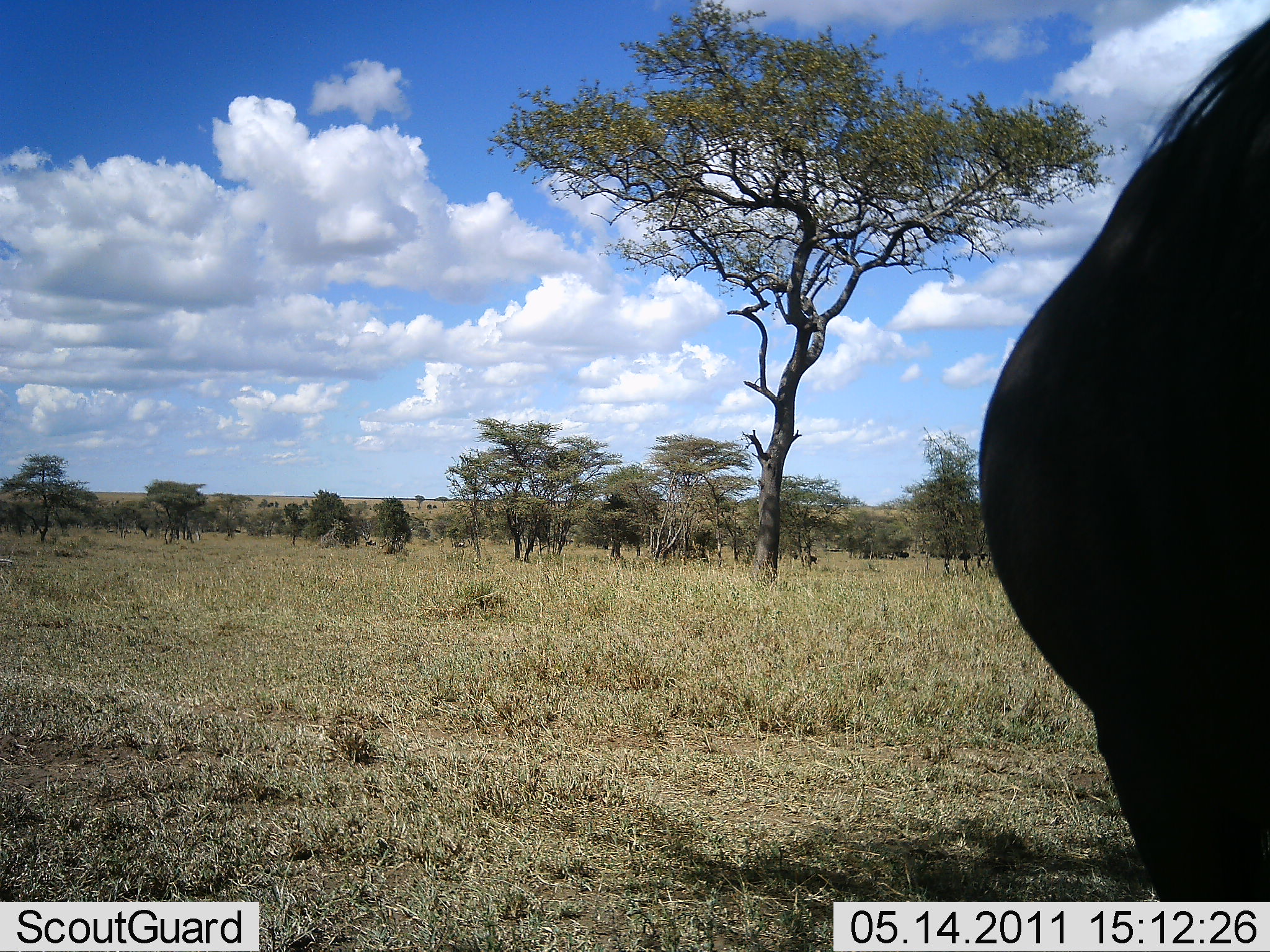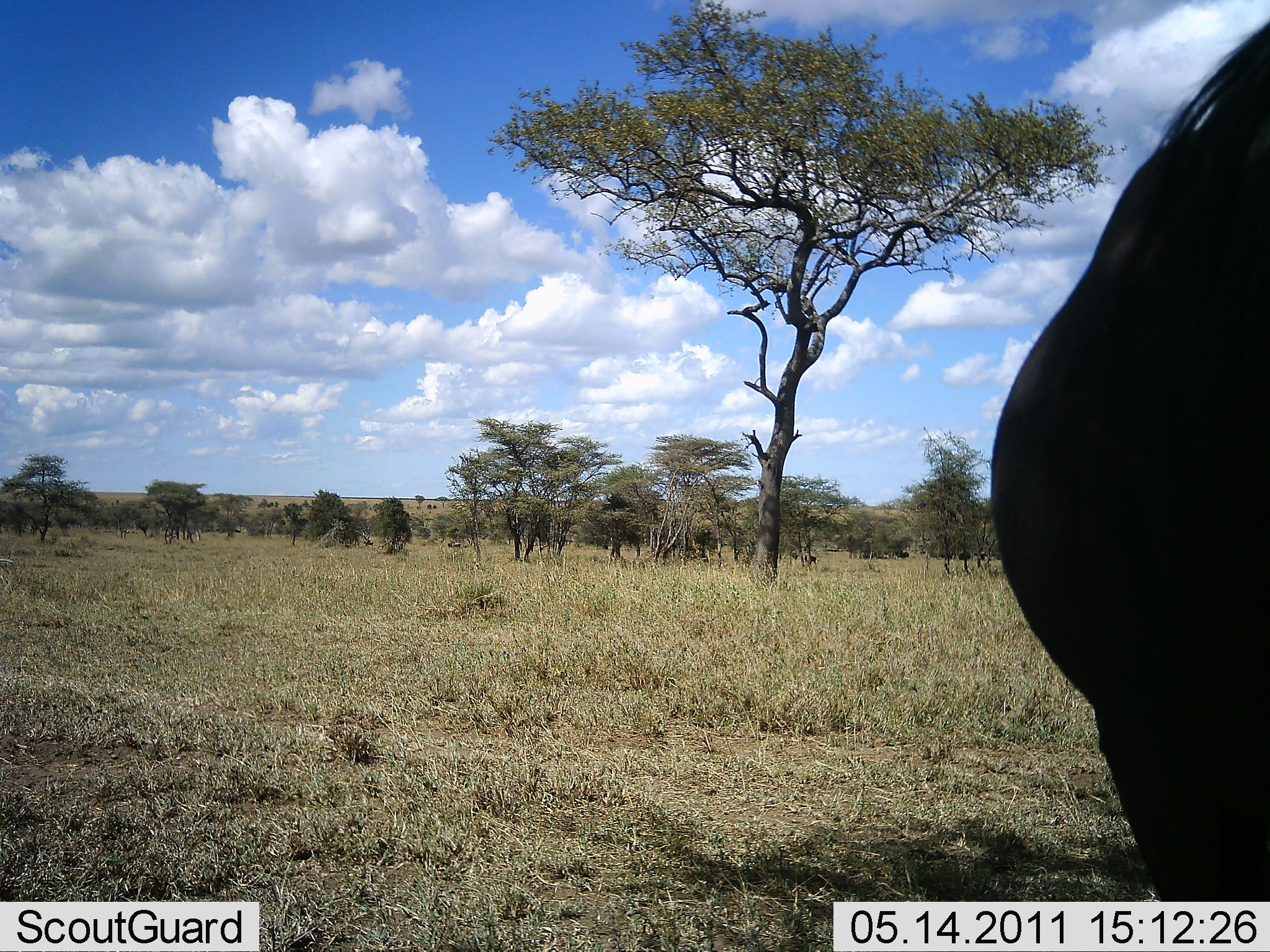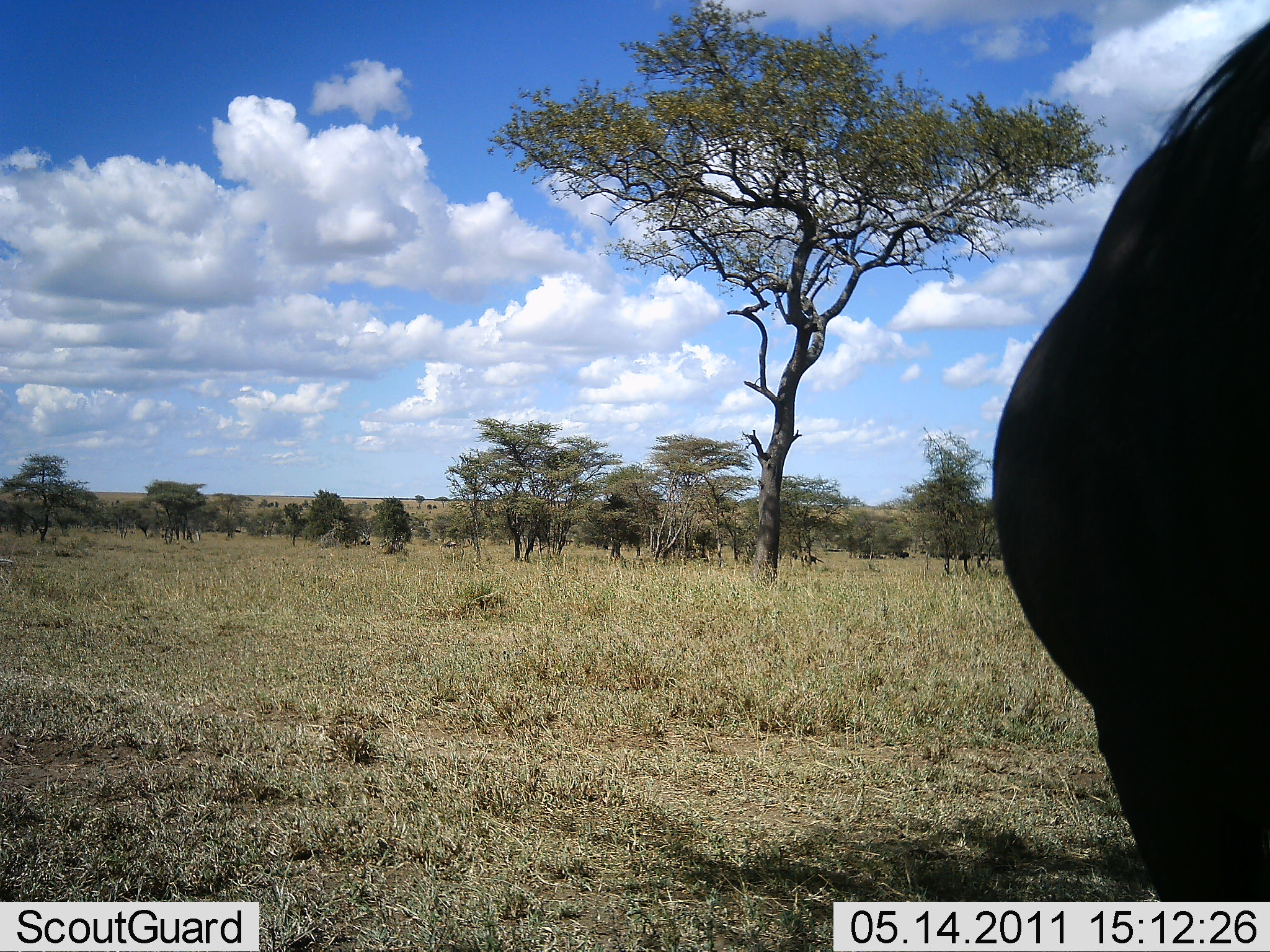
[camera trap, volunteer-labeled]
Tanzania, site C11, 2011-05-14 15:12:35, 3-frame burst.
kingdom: Animalia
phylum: Chordata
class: Mammalia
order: Artiodactyla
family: Bovidae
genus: Connochaetes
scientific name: Connochaetes taurinus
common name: blue wildebeest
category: wildebeest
Wildebeest (blue wildebeest) (Connochaetes taurinus), count 1. Behavior (volunteer vote fractions): standing 100%, resting 0%, moving 0%, interacting 0%. Young present (vote fraction): 0%. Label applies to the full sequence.